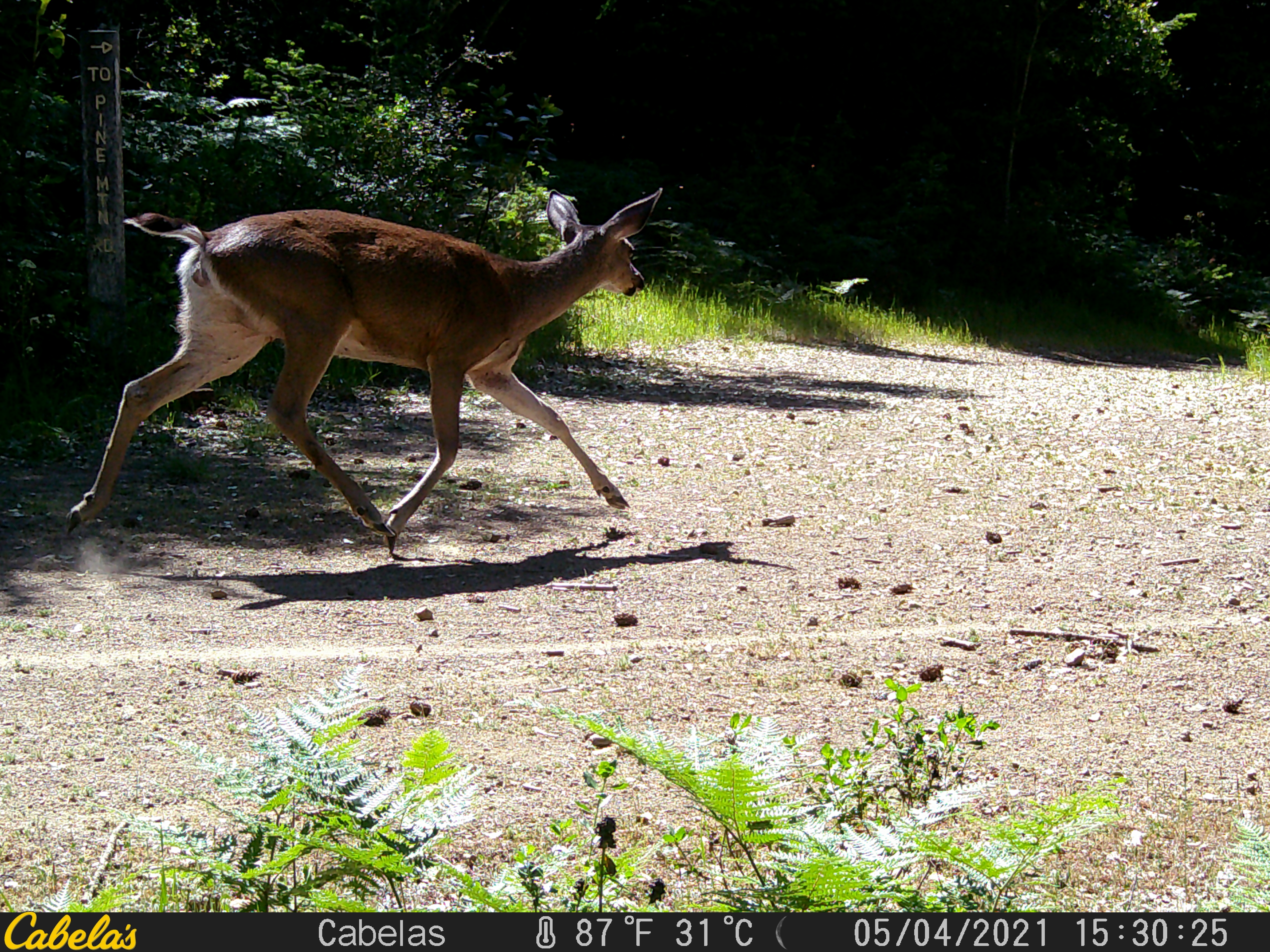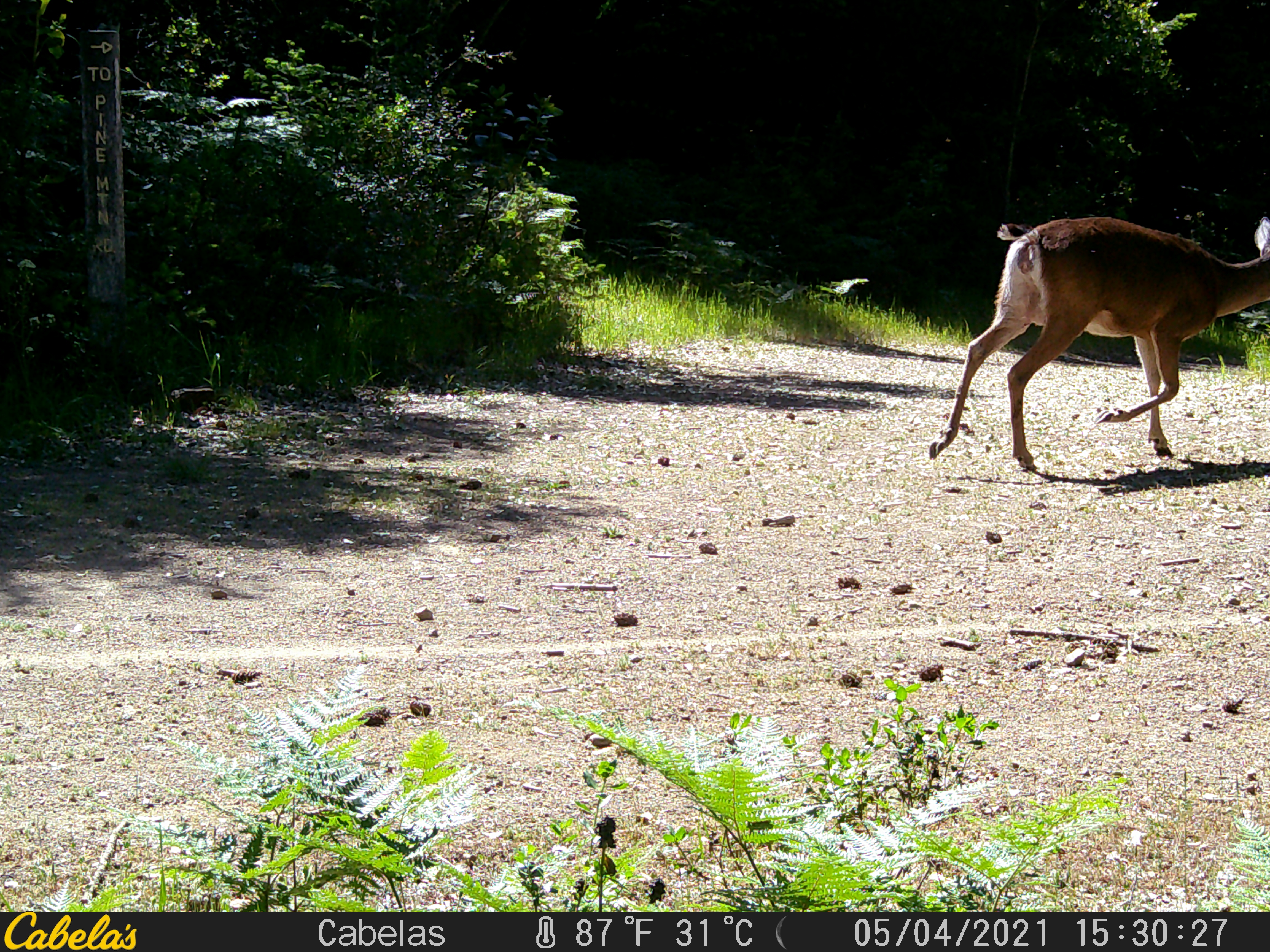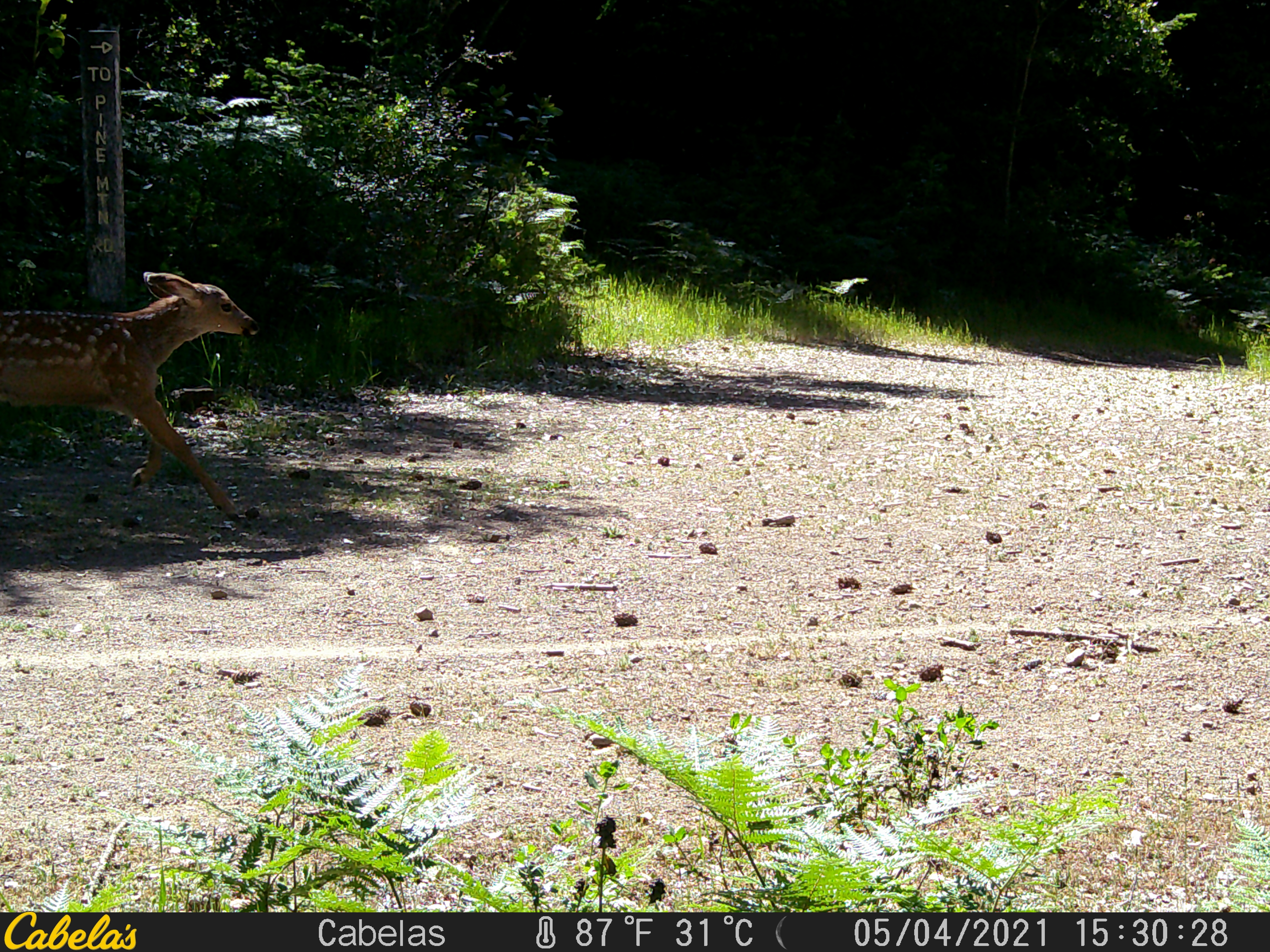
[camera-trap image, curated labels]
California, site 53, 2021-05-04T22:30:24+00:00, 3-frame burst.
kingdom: Animalia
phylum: Chordata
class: Mammalia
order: Artiodactyla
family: Cervidae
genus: Odocoileus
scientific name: Odocoileus hemionus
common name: mule deer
Mule deer (Odocoileus hemionus).